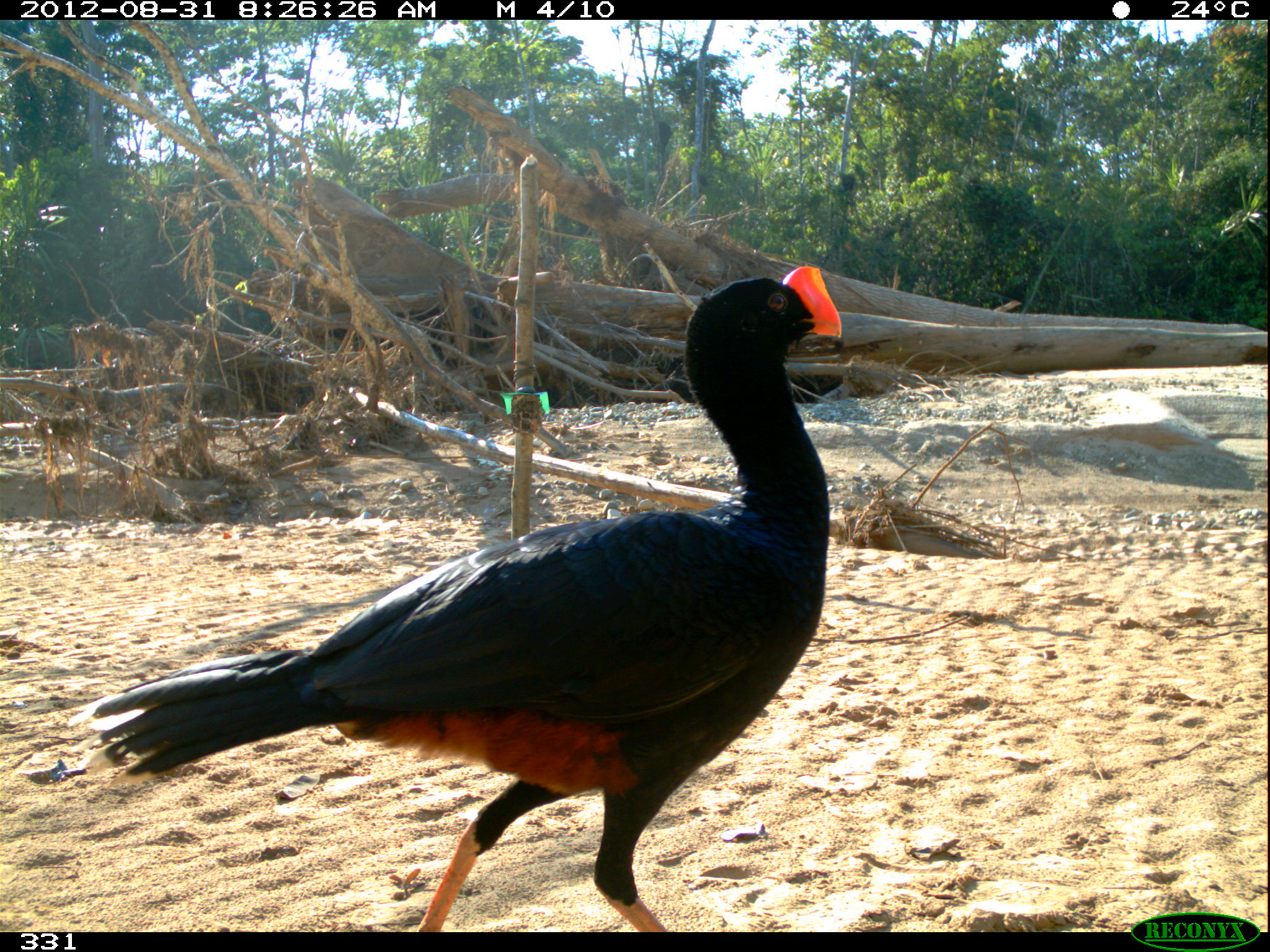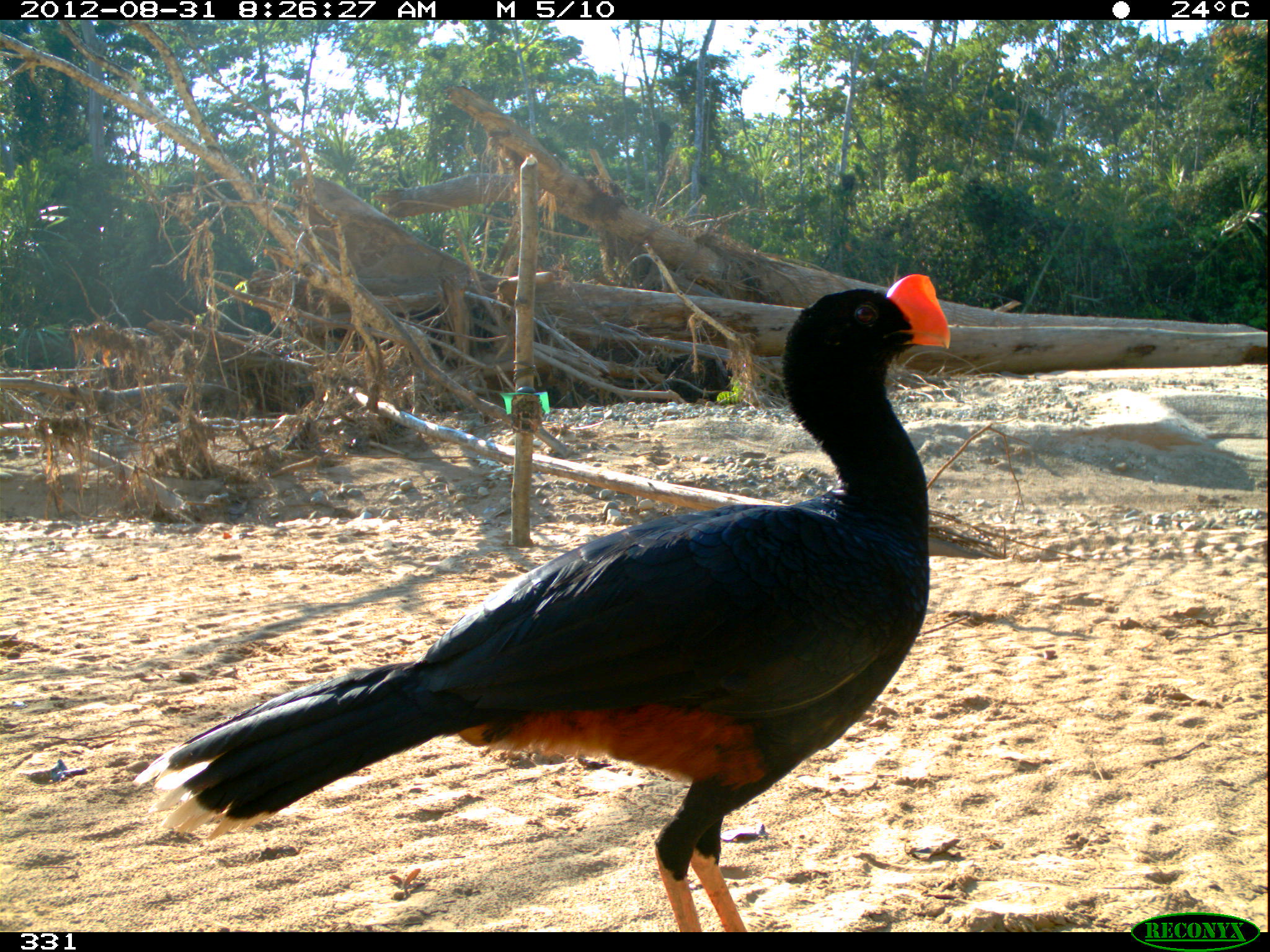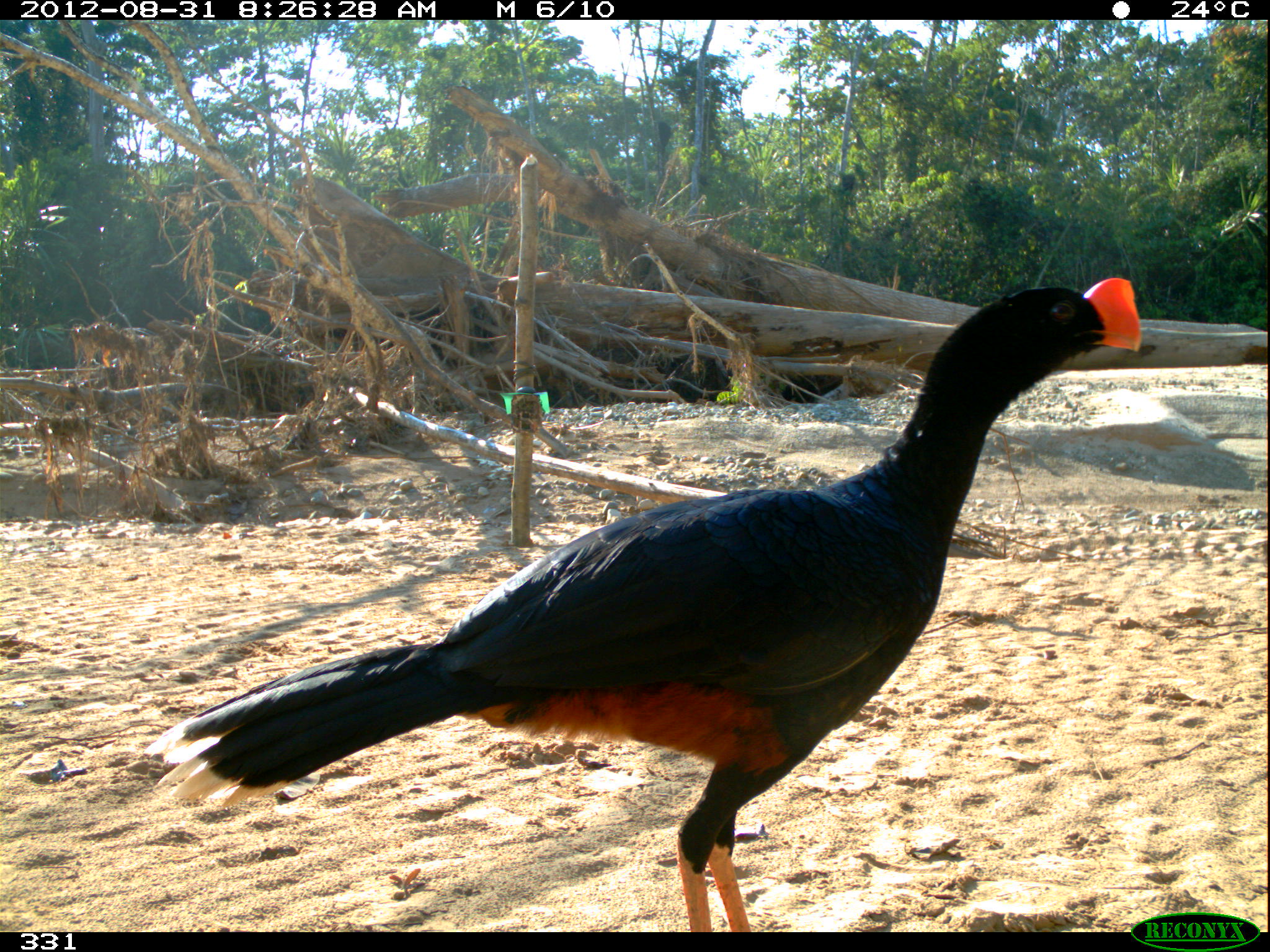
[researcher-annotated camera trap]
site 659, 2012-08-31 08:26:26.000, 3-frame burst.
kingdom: Animalia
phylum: Chordata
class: Aves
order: Galliformes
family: Cracidae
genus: Mitu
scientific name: Mitu tuberosum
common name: razor-billed curassow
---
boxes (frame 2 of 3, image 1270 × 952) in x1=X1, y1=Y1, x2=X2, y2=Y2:
mitu tuberosum: x1=129, y1=271, x2=950, y2=929